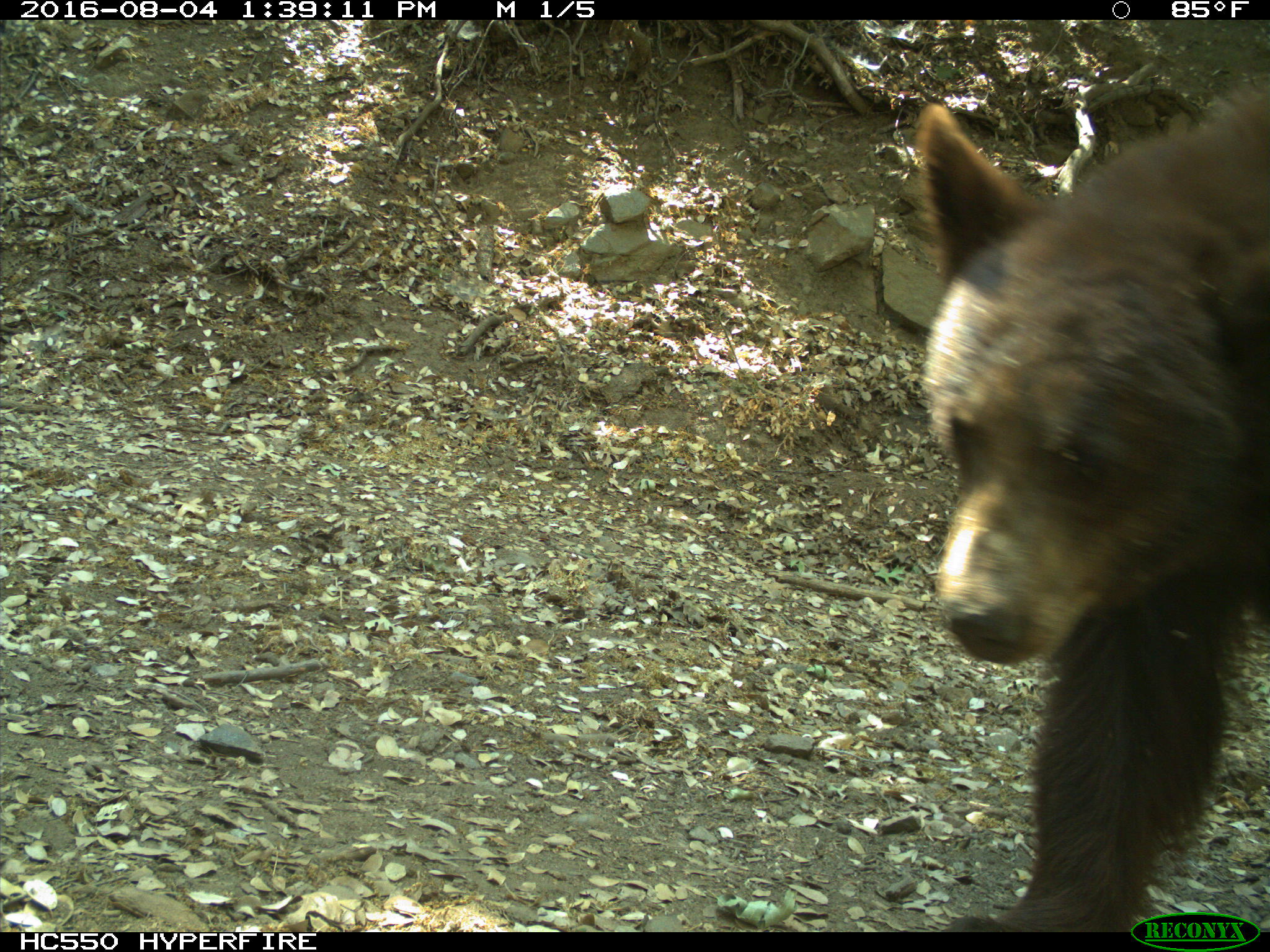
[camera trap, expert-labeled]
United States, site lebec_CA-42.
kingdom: Animalia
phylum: Chordata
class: Mammalia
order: Carnivora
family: Ursidae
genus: Ursus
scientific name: Ursus americanus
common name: american black bear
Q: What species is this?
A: Ursus americanus (american black bear).